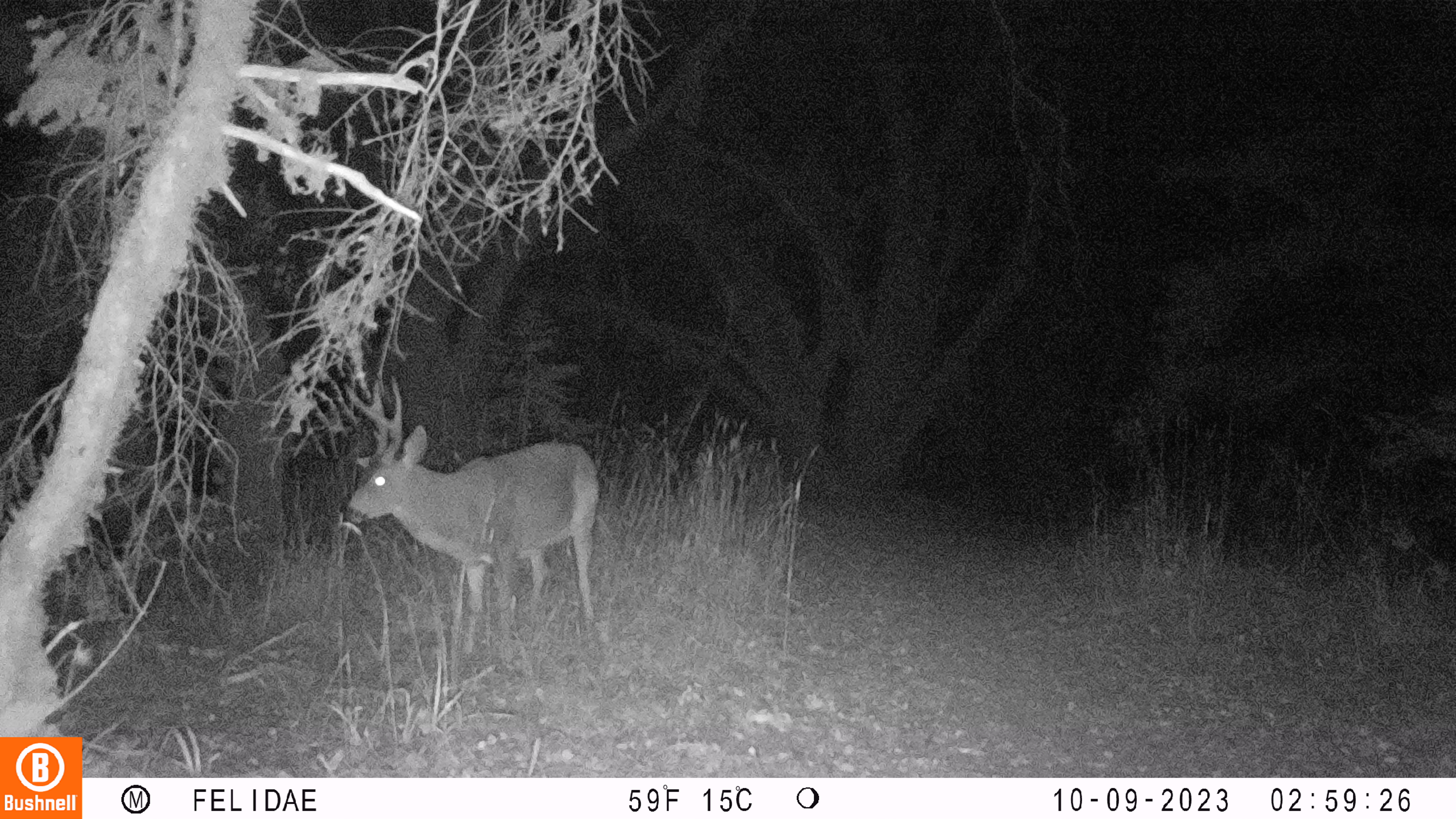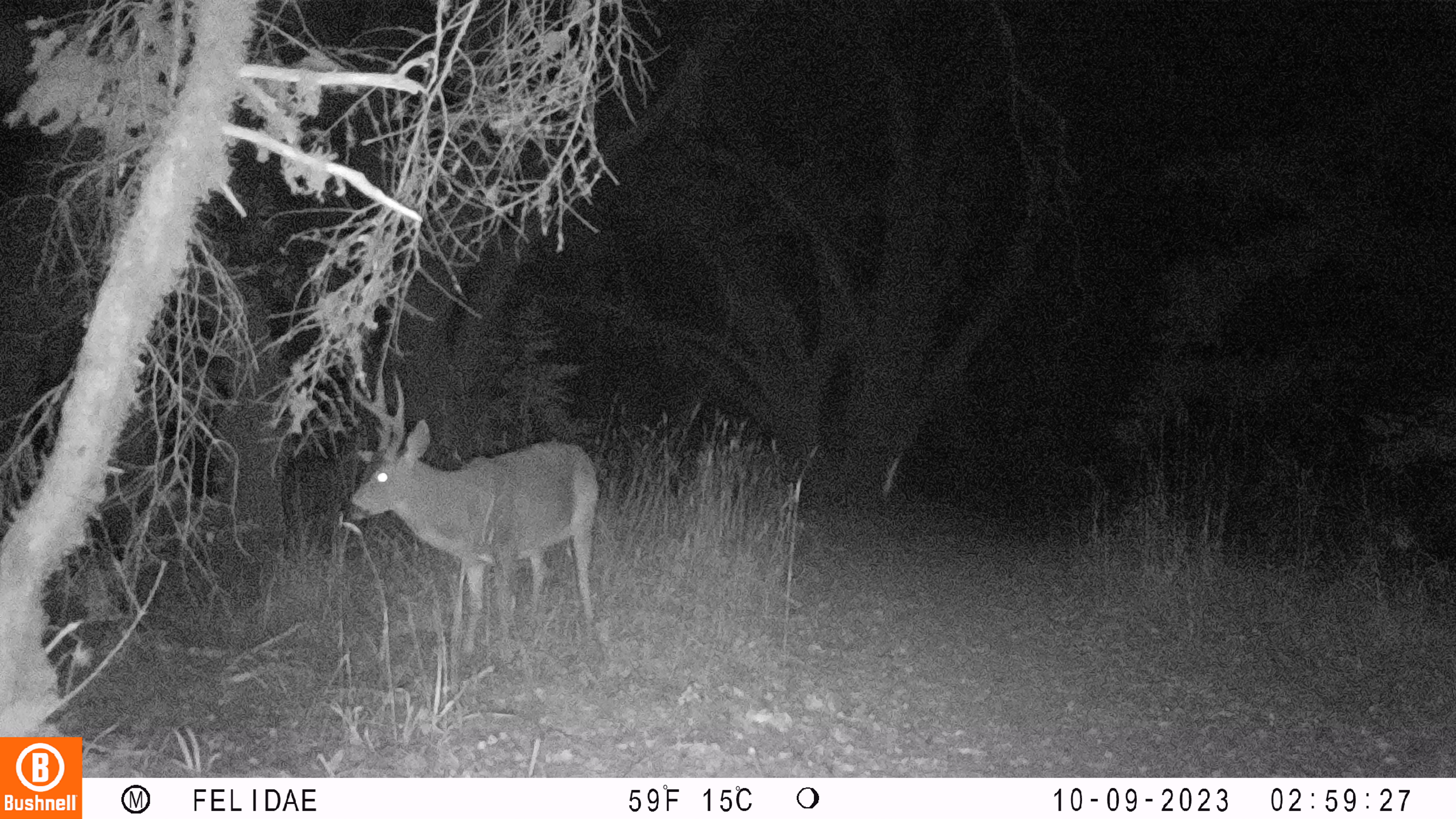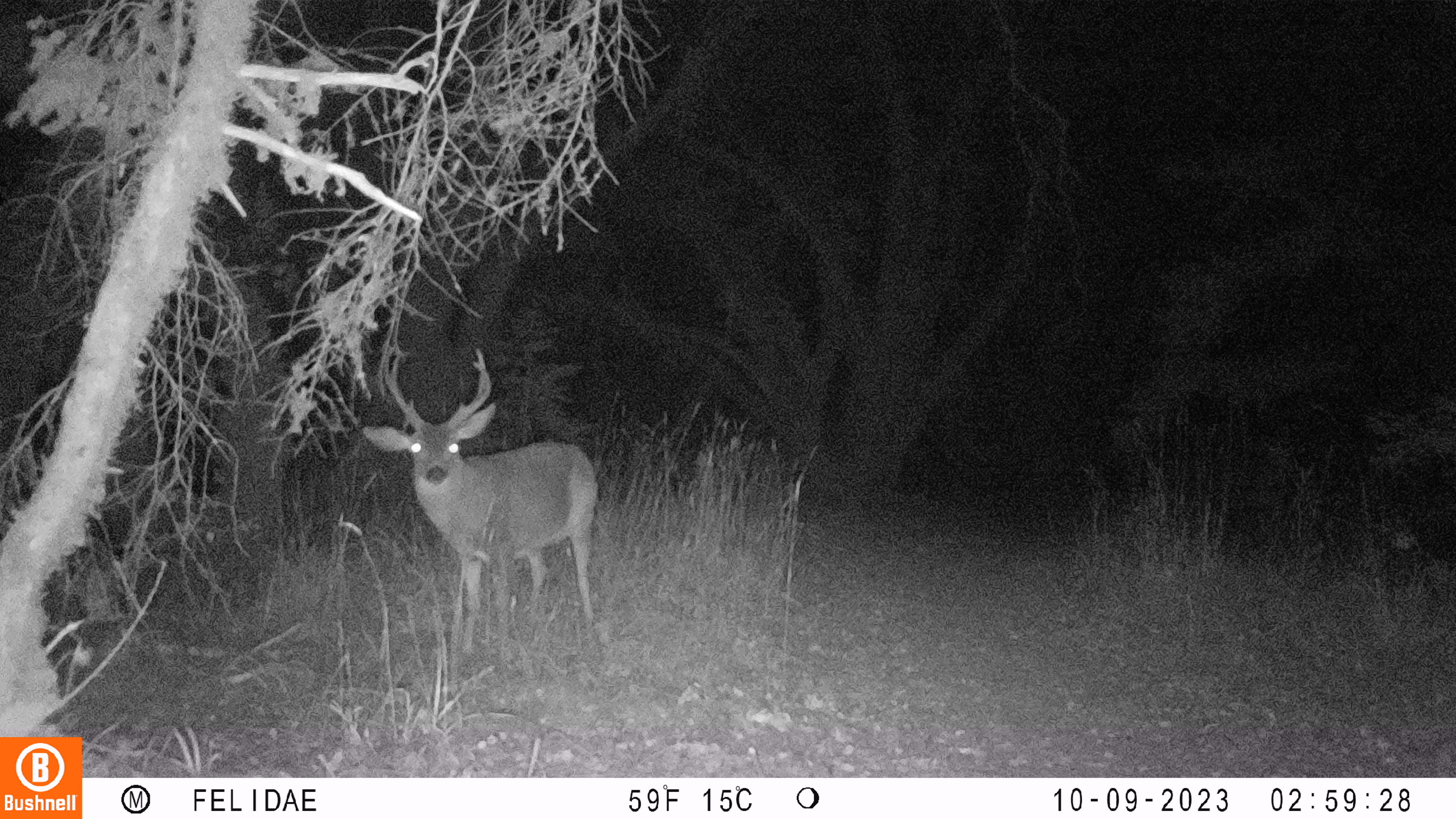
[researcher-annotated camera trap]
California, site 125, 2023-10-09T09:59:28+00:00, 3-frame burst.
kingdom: Animalia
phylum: Chordata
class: Mammalia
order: Artiodactyla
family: Cervidae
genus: Odocoileus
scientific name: Odocoileus hemionus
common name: mule deer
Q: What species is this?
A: Mule deer (Odocoileus hemionus).